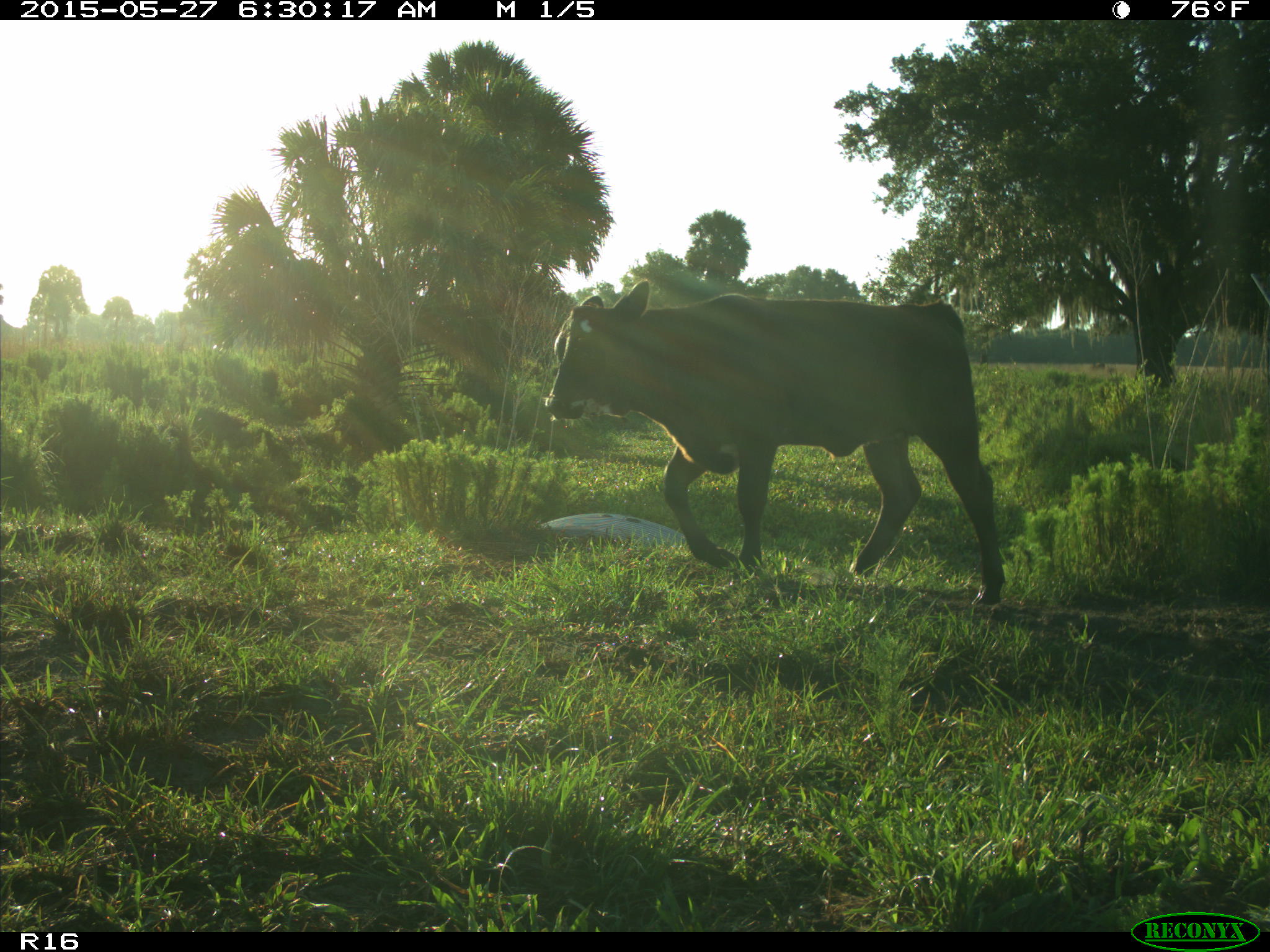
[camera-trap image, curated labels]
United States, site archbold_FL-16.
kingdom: Animalia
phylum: Chordata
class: Mammalia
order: Artiodactyla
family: Bovidae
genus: Bos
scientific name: Bos taurus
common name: domestic cow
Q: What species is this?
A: Bos taurus (domestic cow).